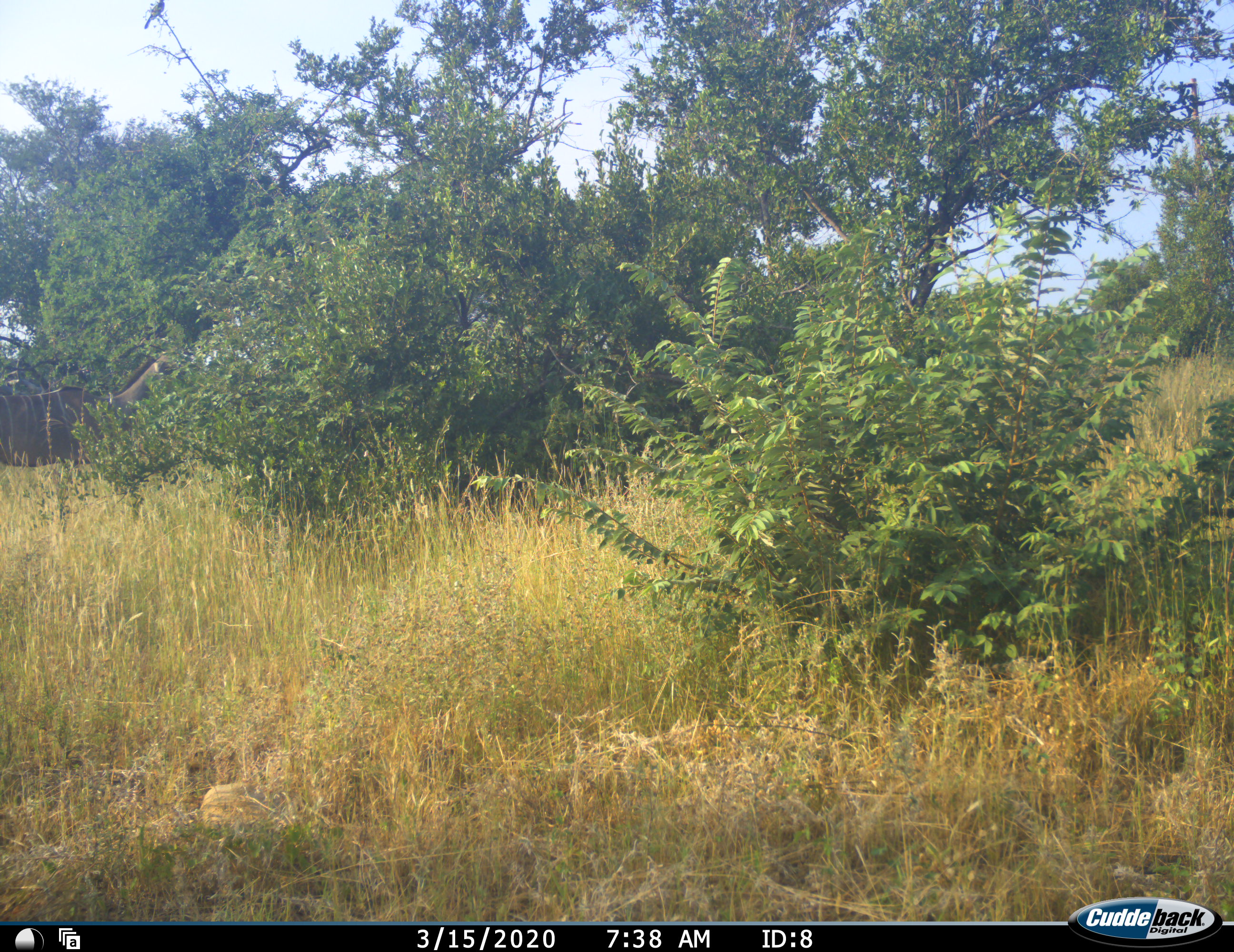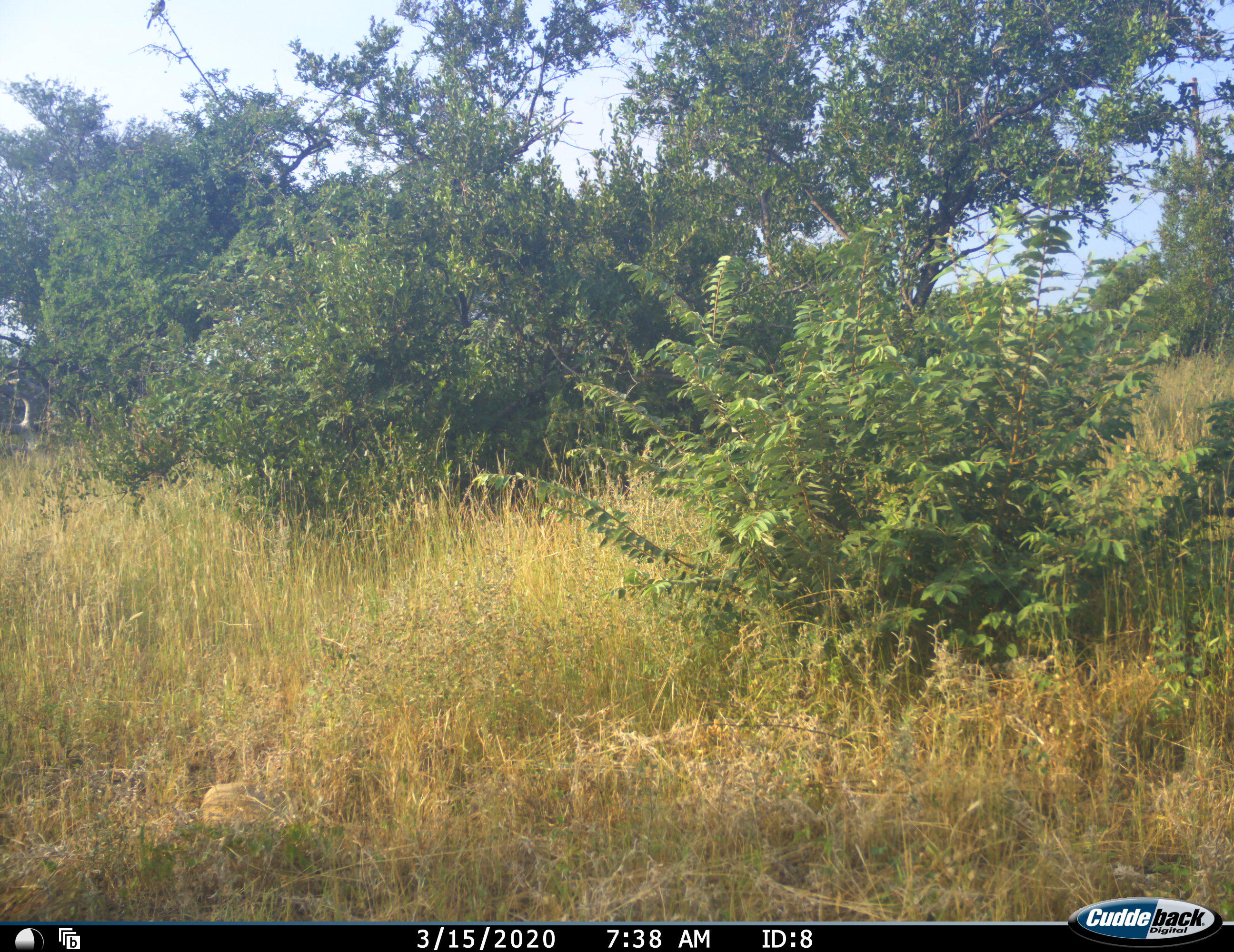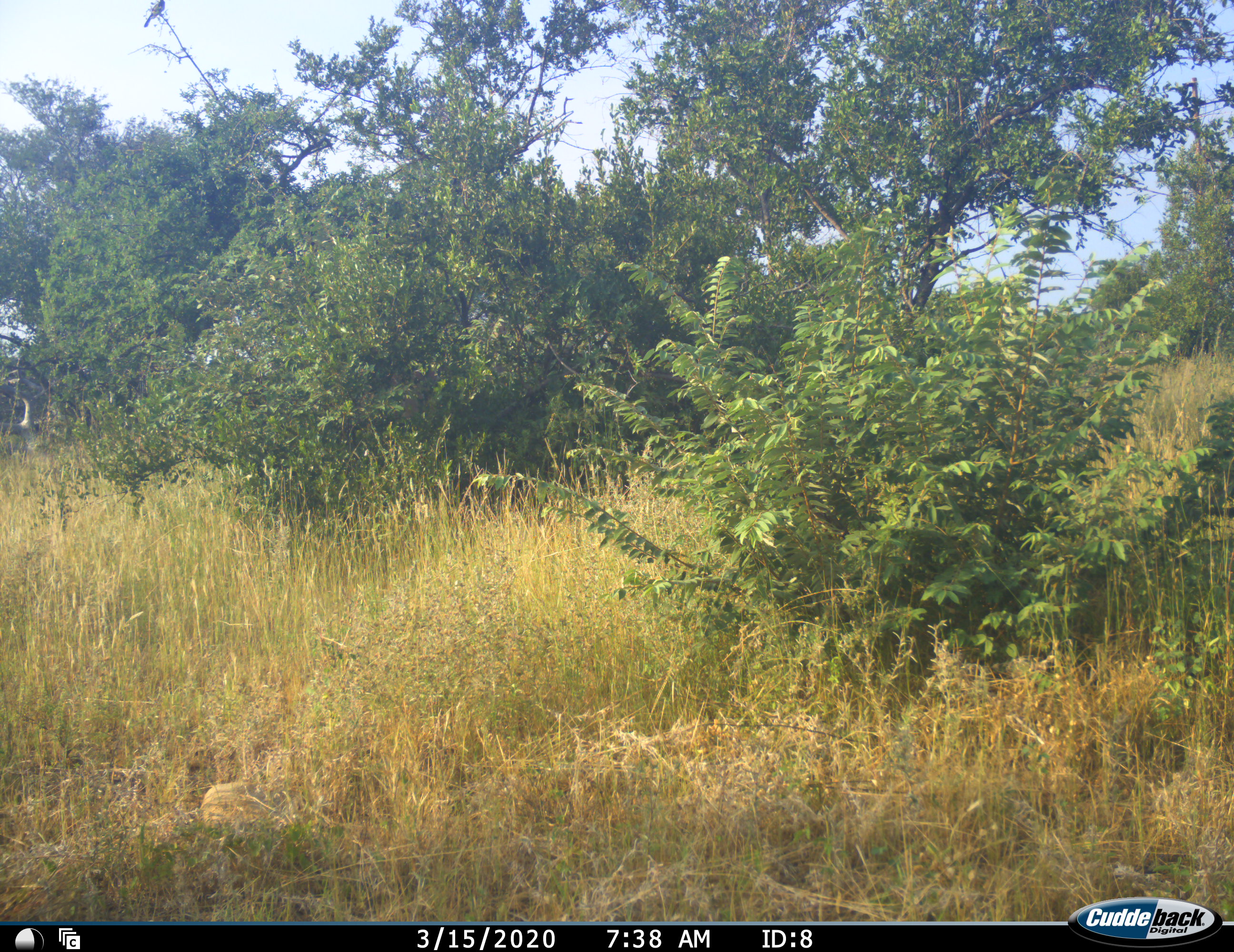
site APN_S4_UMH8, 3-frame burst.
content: unidentified animal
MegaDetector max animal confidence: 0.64